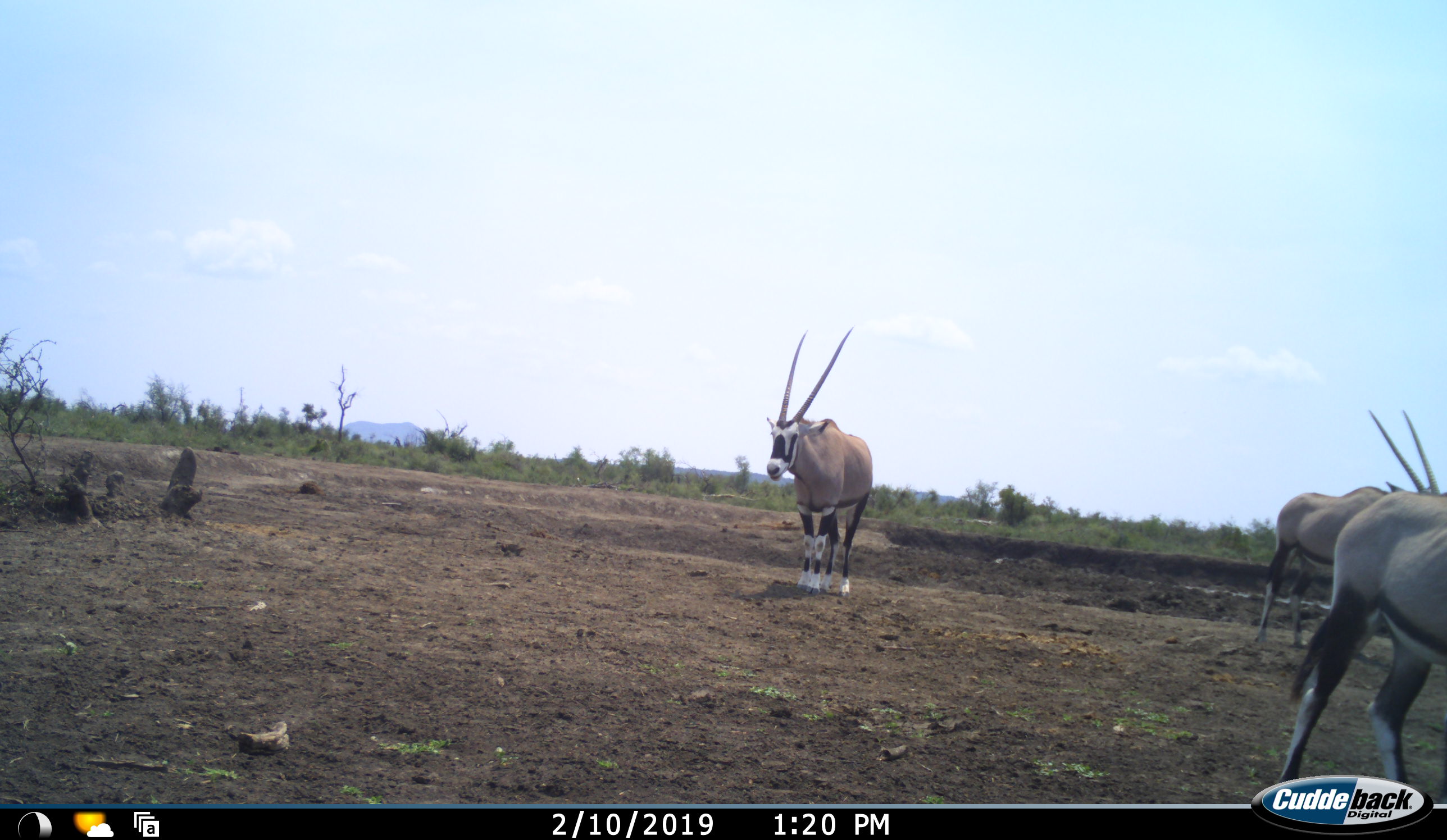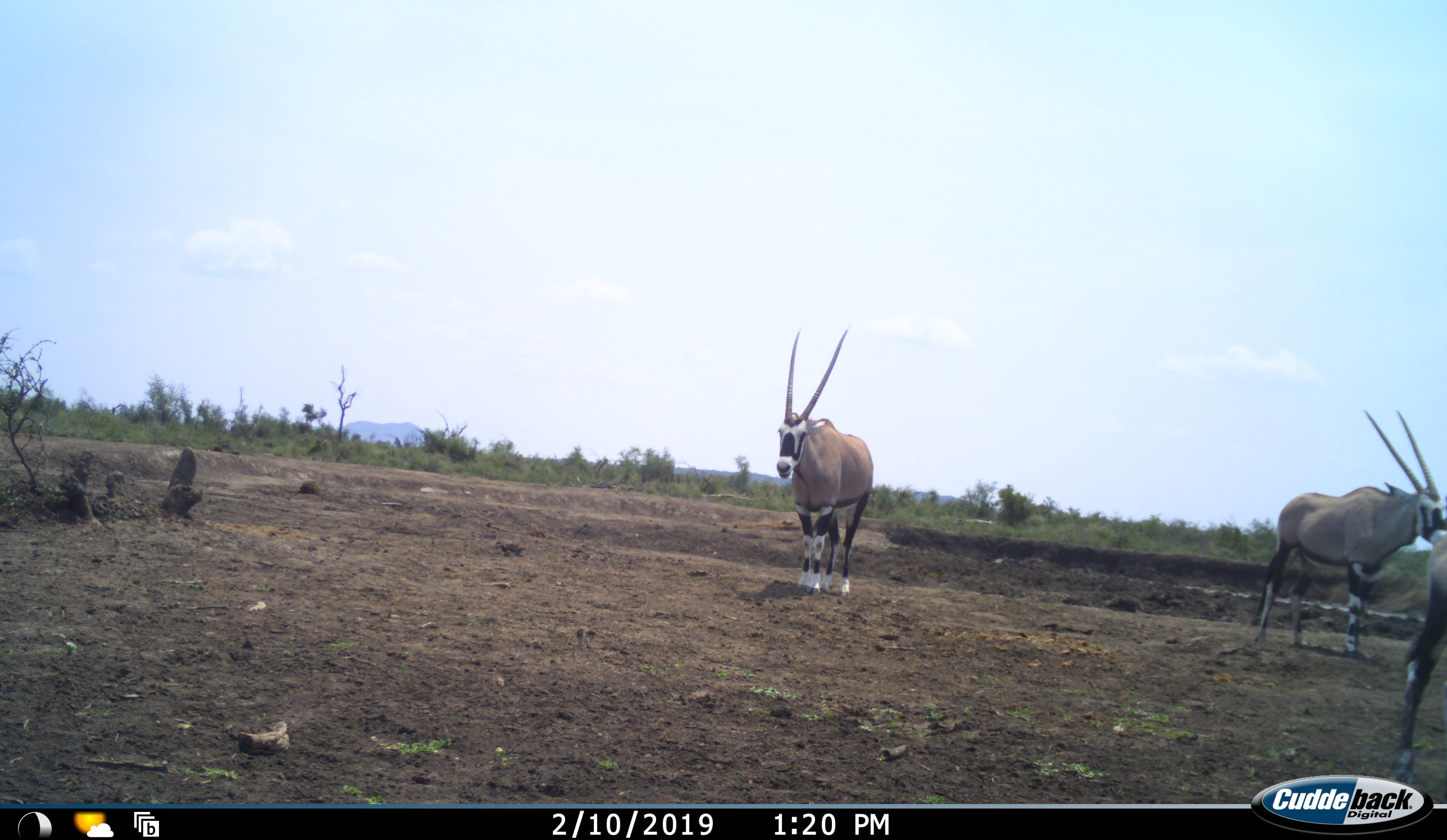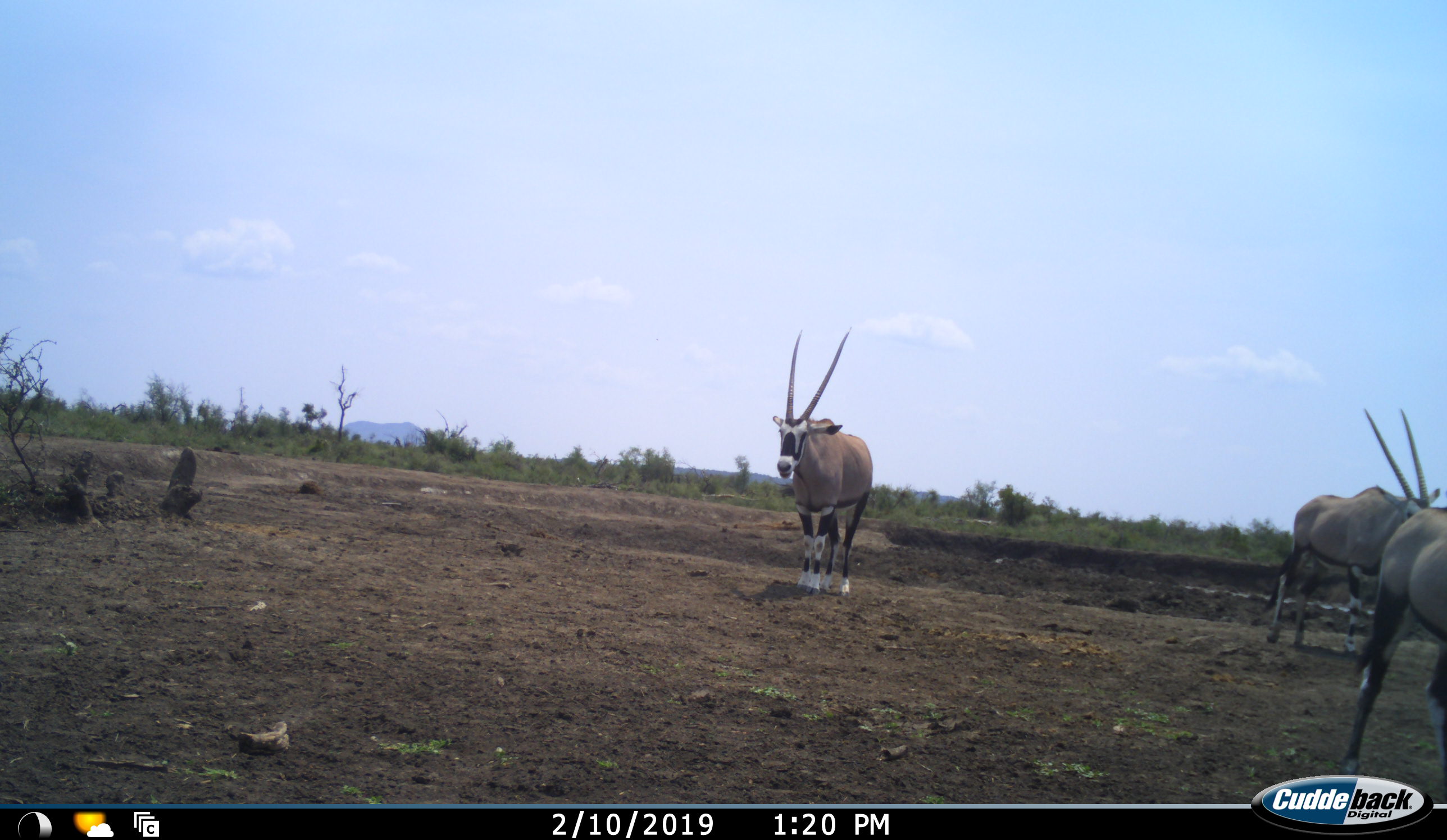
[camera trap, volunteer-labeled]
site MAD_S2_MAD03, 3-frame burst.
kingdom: Animalia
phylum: Chordata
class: Mammalia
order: Artiodactyla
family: Bovidae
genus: Oryx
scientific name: Oryx gazella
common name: gemsbok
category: oryx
Oryx (gemsbok) (Oryx gazella), count 3. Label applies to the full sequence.